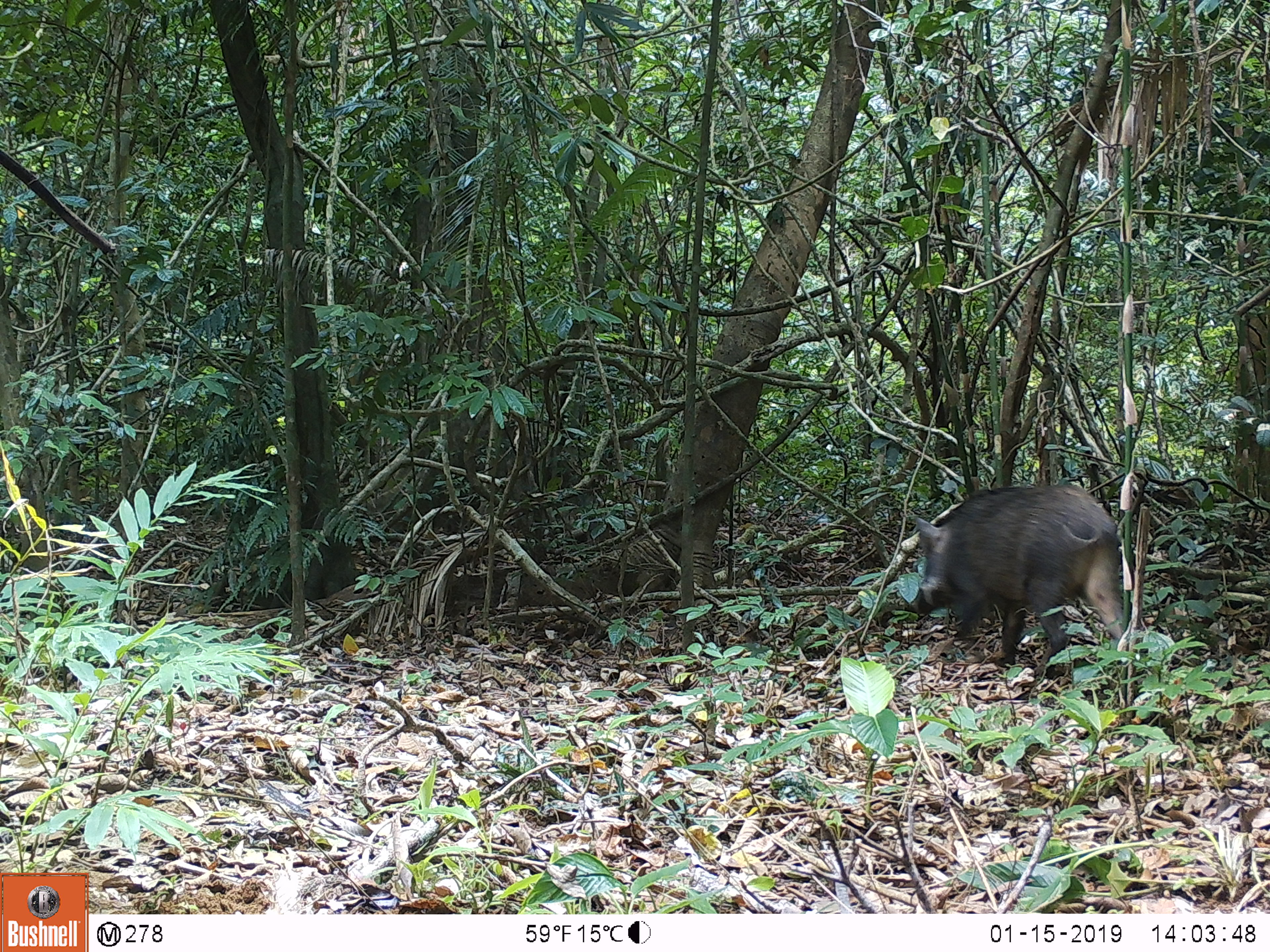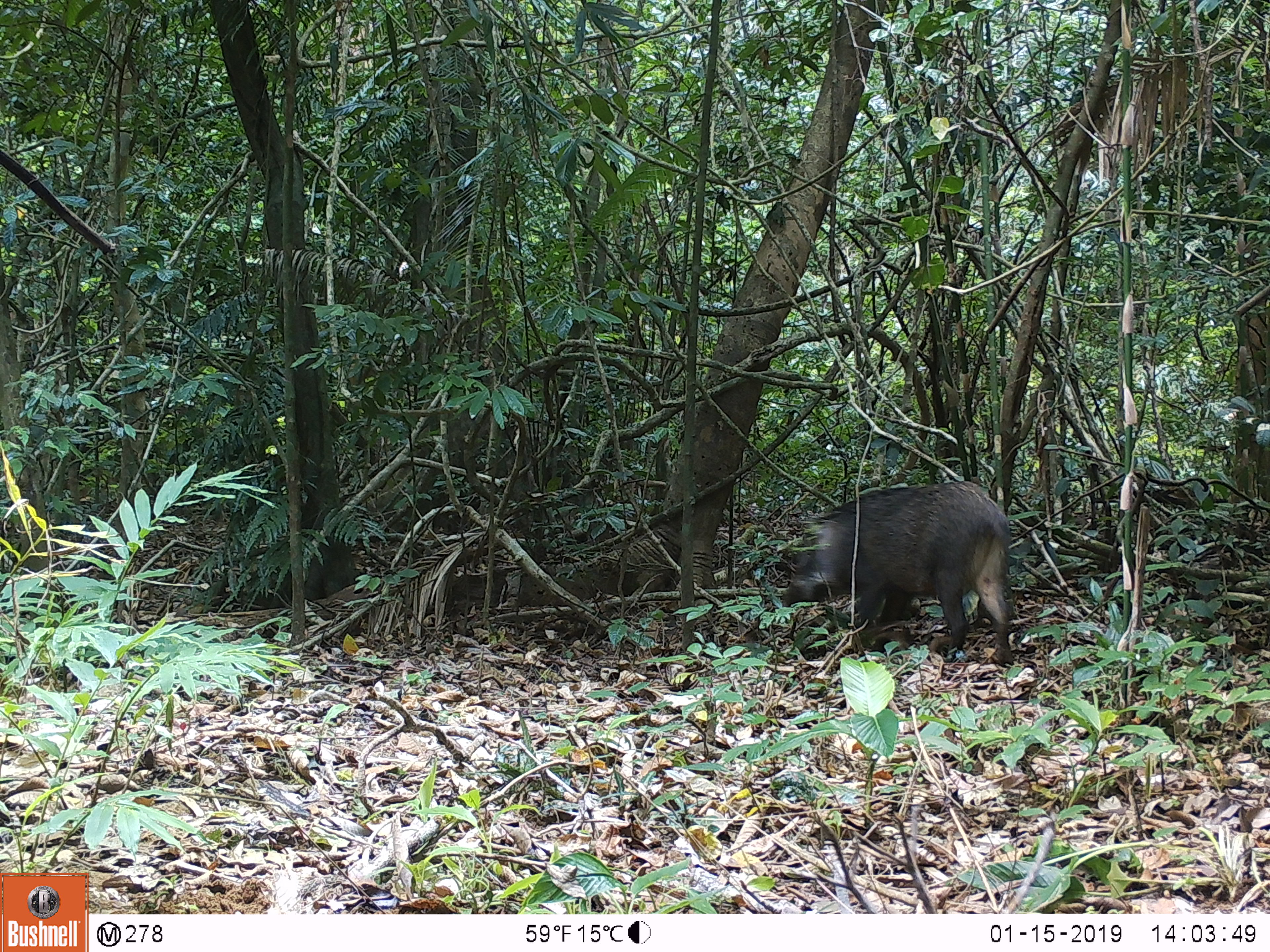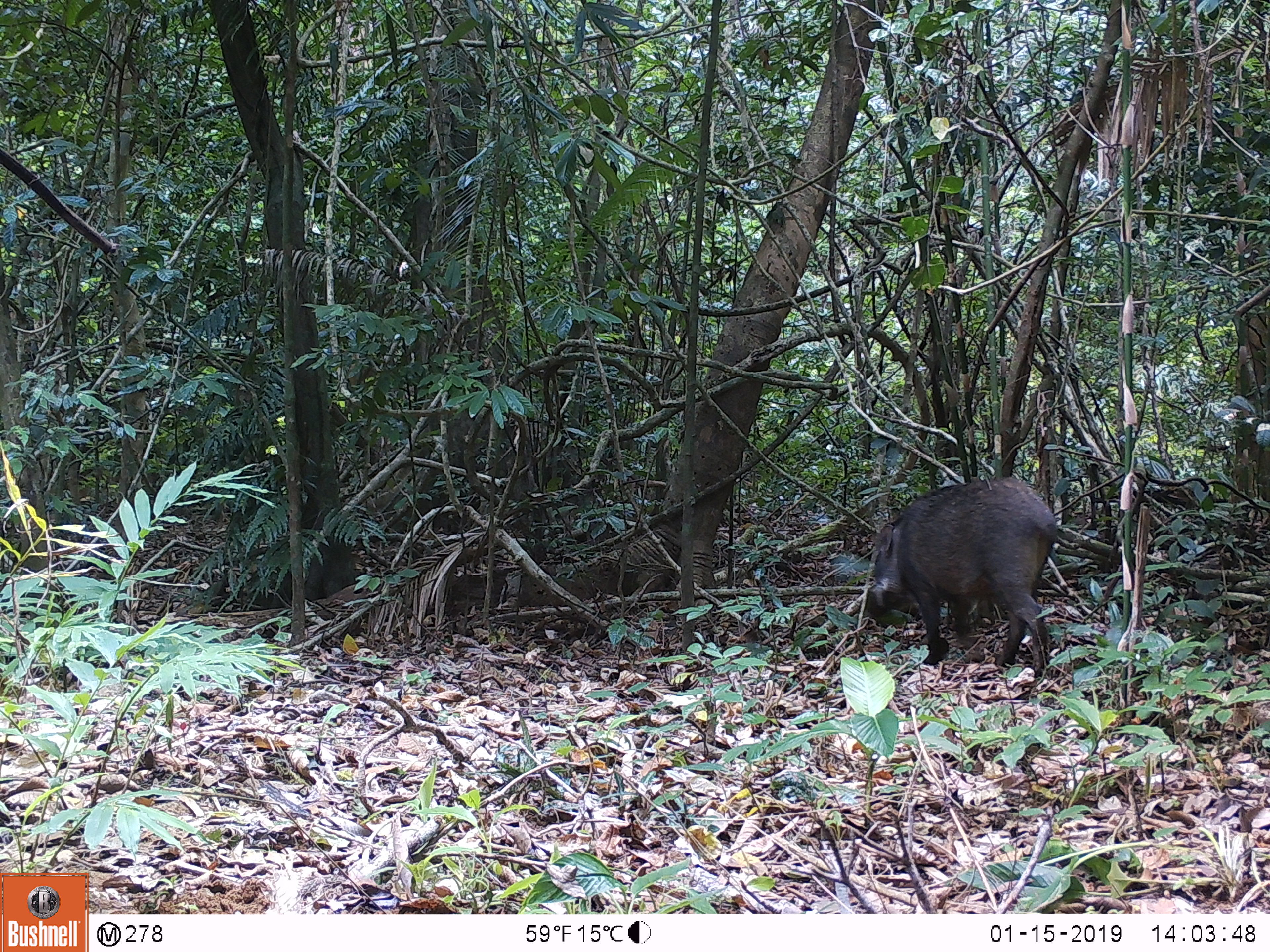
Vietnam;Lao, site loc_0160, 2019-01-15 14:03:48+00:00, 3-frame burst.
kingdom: Animalia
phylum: Chordata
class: Mammalia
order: Artiodactyla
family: Suidae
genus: Sus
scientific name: Sus scrofa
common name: eurasian wild pig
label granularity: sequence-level